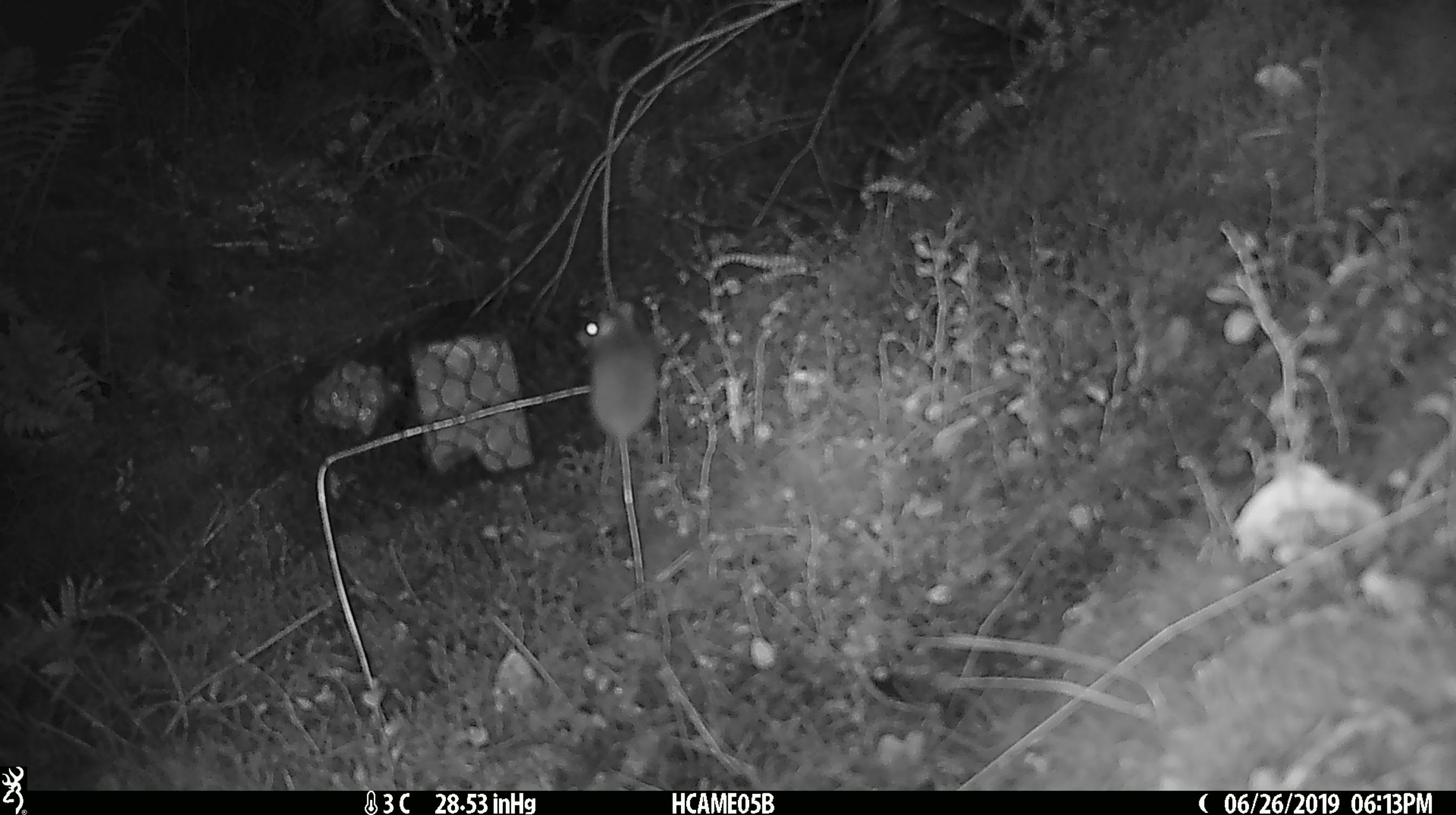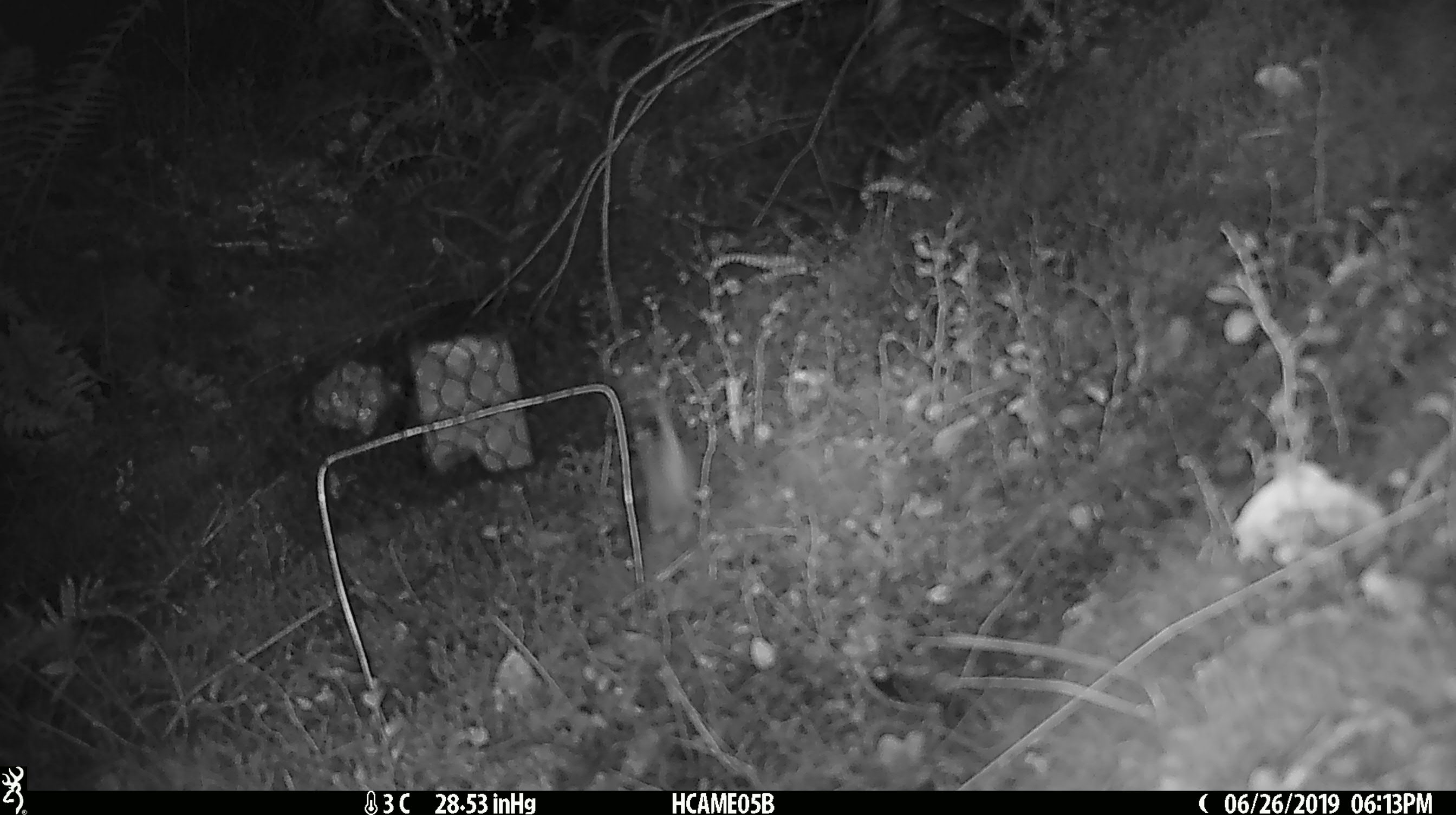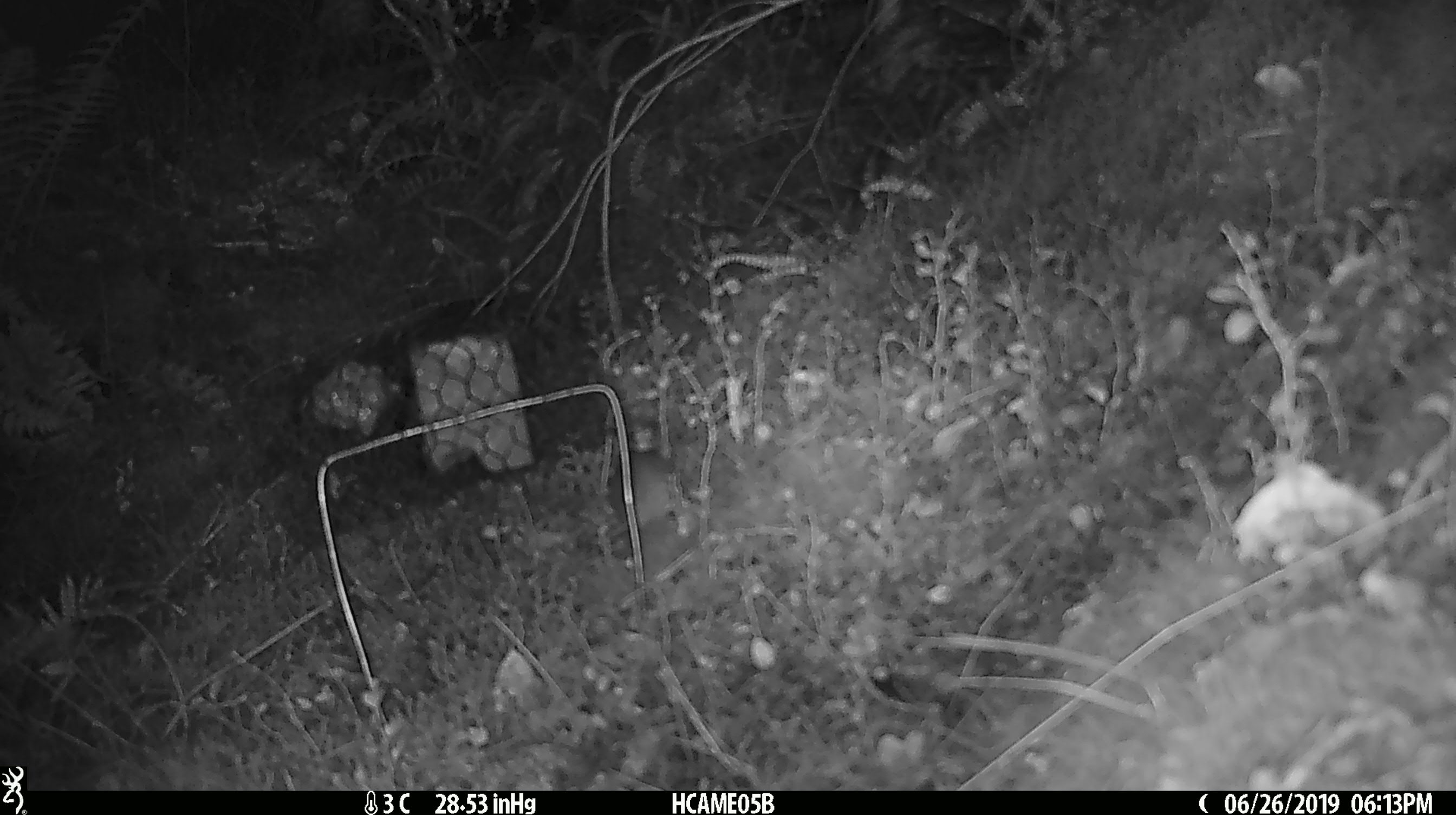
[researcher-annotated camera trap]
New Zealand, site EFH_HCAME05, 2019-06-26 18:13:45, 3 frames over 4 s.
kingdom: Animalia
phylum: Chordata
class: Mammalia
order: Rodentia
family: Muridae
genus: Mus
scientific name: Mus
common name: mouse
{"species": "mouse (Mus)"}